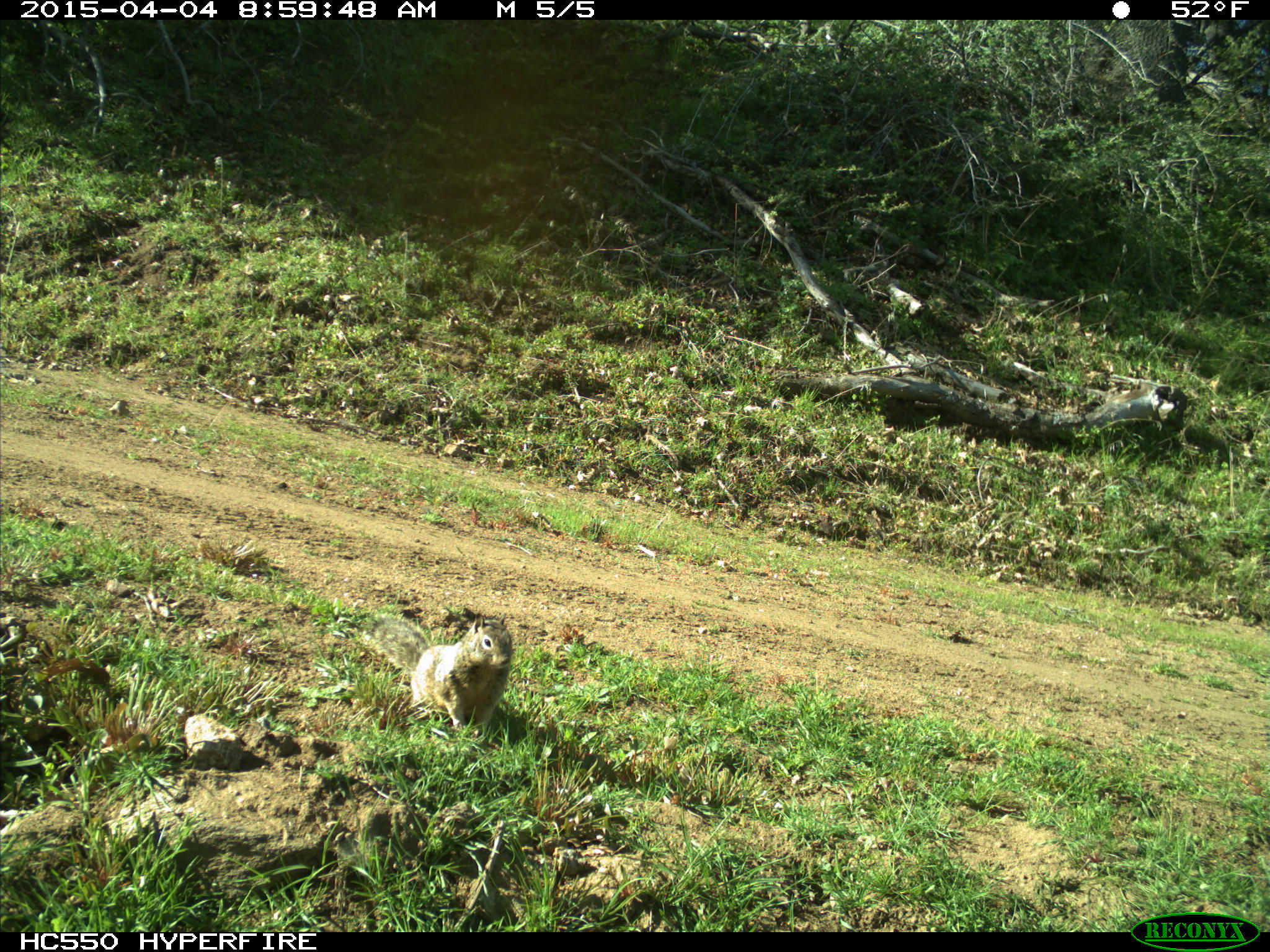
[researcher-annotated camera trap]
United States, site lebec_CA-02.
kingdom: Animalia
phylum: Chordata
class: Mammalia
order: Rodentia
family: Sciuridae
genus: Otospermophilus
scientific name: Otospermophilus beecheyi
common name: california ground squirrel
Otospermophilus beecheyi (california ground squirrel).